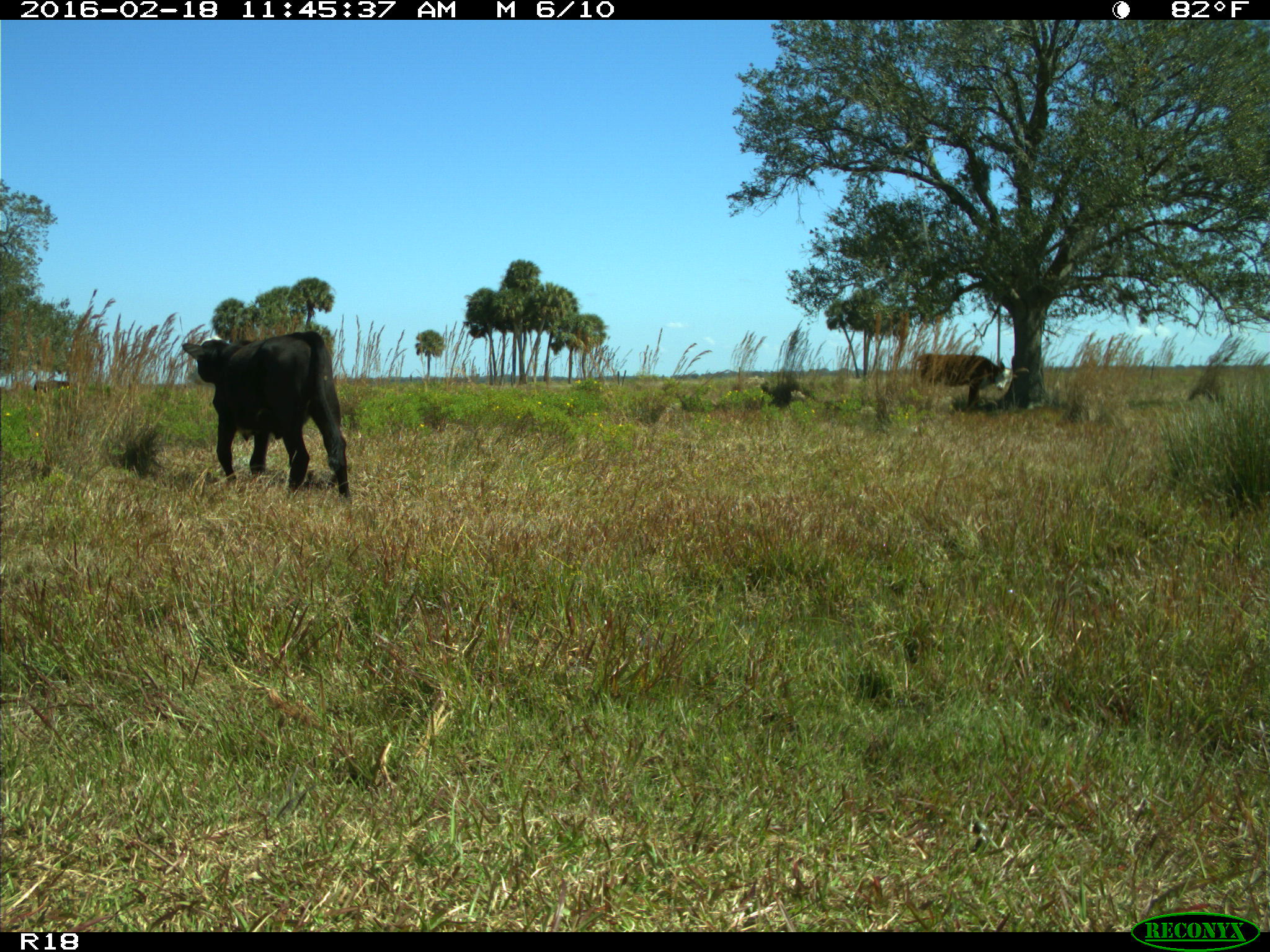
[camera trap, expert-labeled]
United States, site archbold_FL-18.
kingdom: Animalia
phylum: Chordata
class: Mammalia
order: Artiodactyla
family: Bovidae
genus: Bos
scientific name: Bos taurus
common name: domestic cow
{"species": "Bos taurus (domestic cow)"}